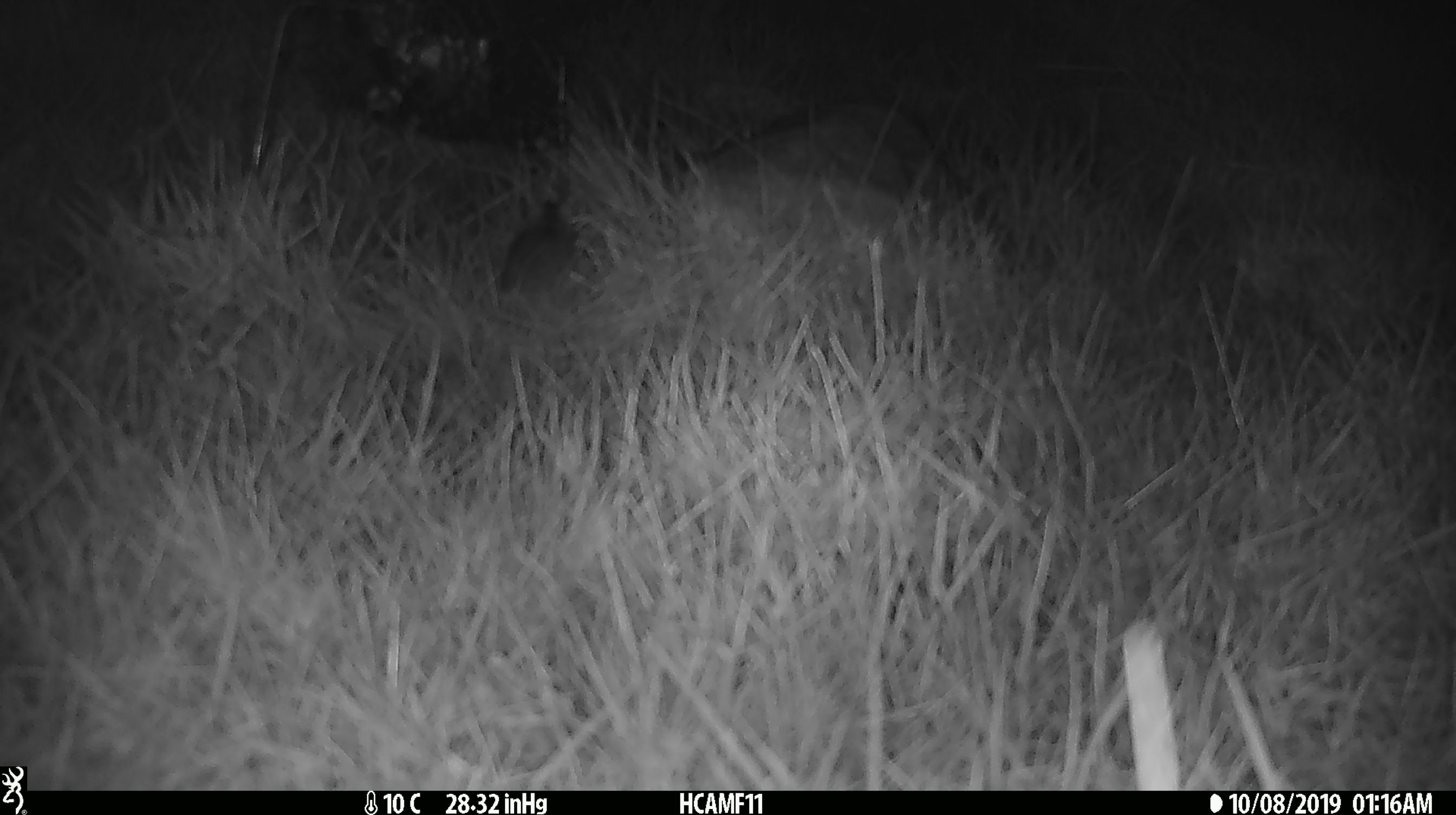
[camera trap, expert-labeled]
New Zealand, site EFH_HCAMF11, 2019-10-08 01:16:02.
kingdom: Animalia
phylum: Chordata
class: Mammalia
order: Rodentia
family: Muridae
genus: Mus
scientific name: Mus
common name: mouse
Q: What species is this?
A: Mouse (Mus).